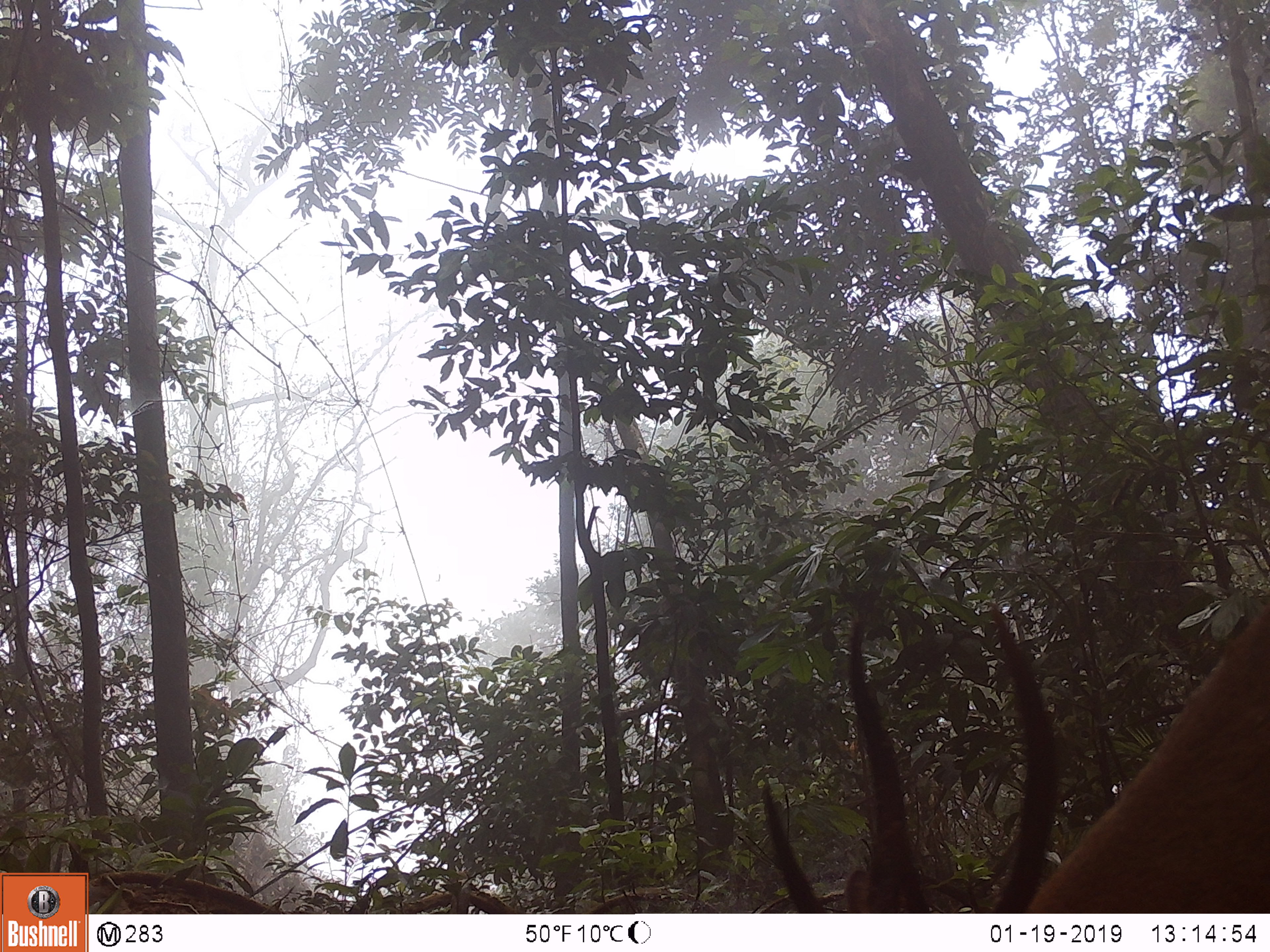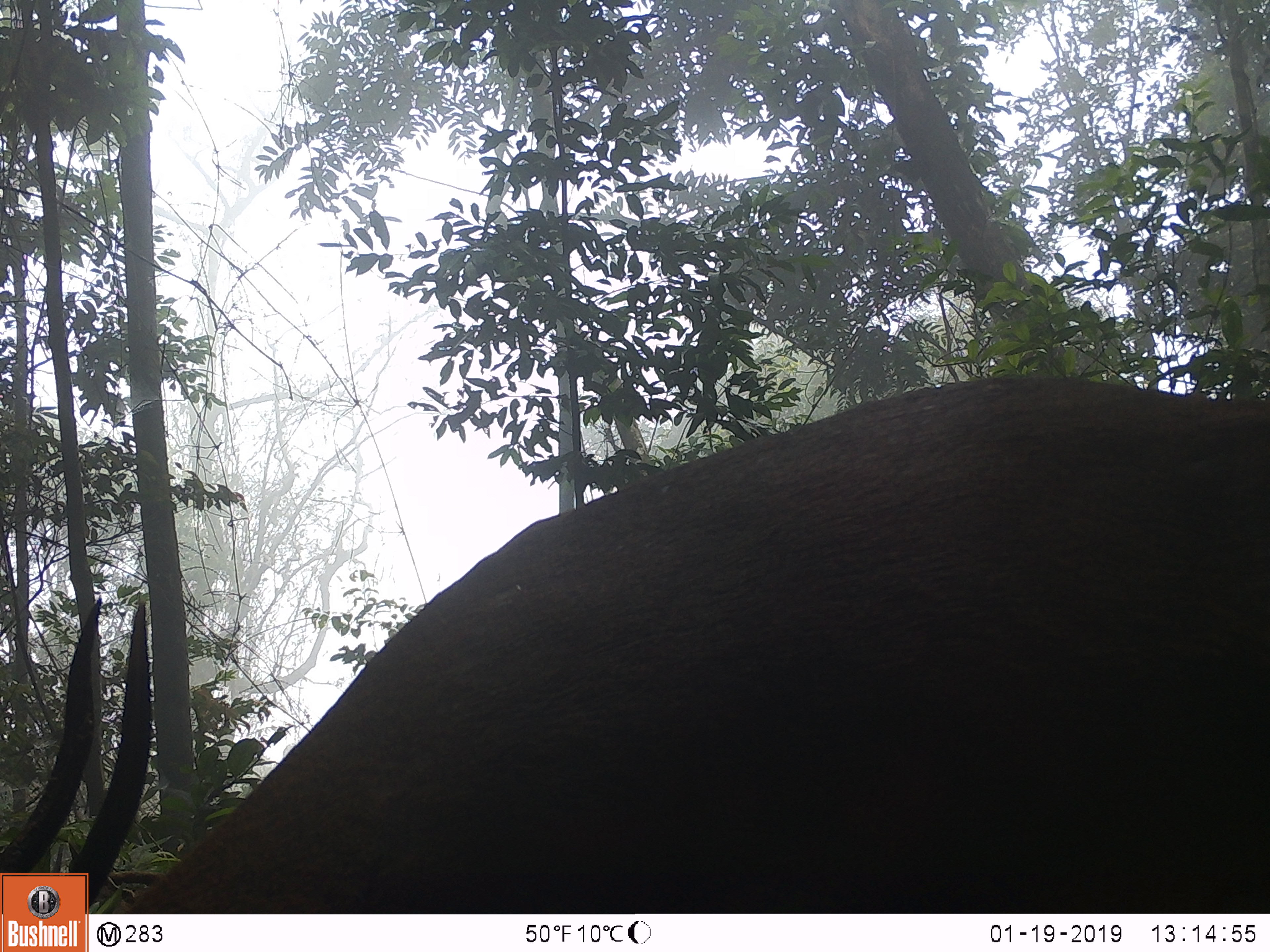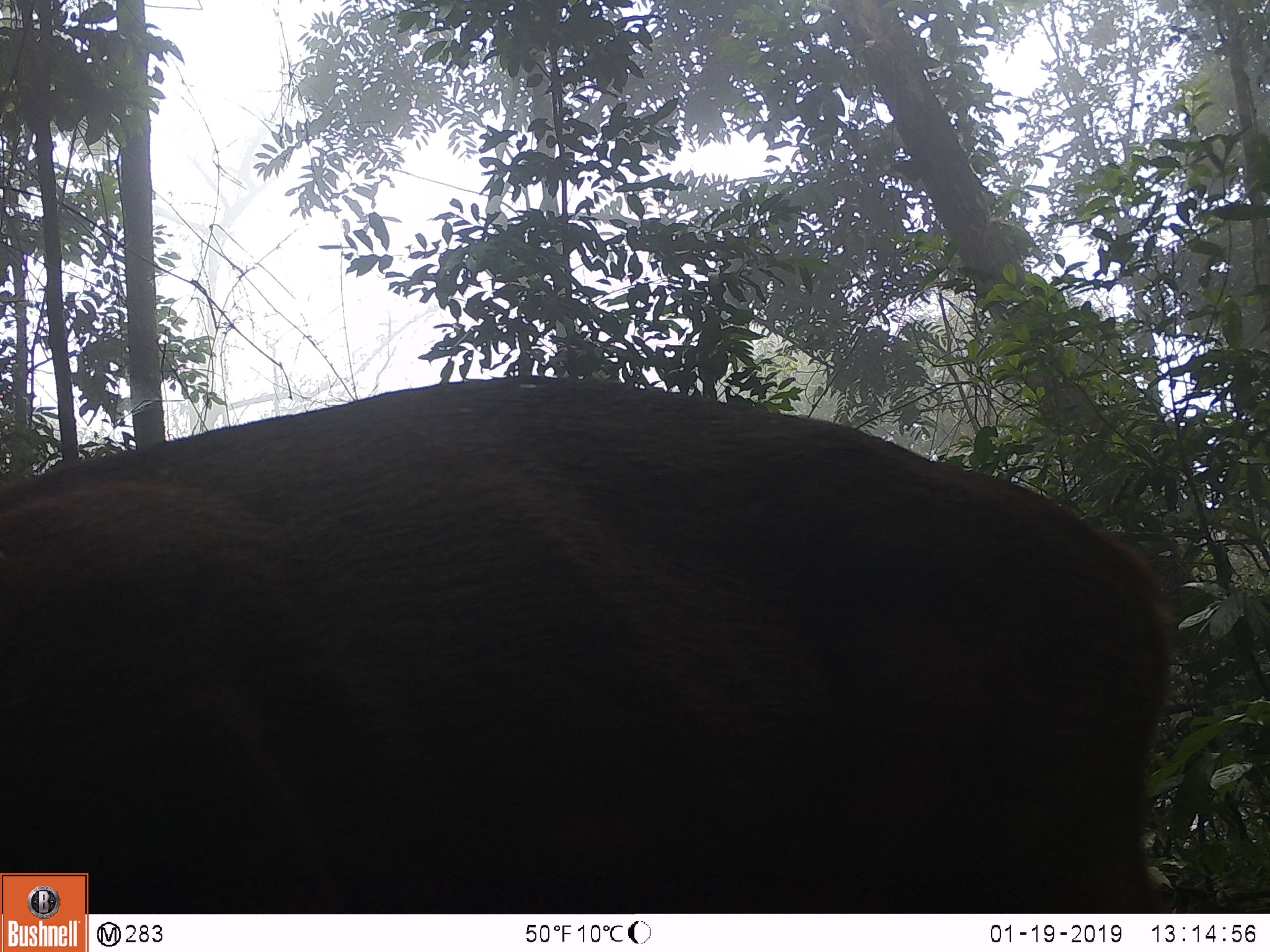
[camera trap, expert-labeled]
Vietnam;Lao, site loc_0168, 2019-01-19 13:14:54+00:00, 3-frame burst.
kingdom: Animalia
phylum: Chordata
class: Mammalia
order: Artiodactyla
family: Cervidae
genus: Muntiacus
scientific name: Muntiacus vuquangensis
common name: large-antlered muntjac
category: large antlered muntjac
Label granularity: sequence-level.